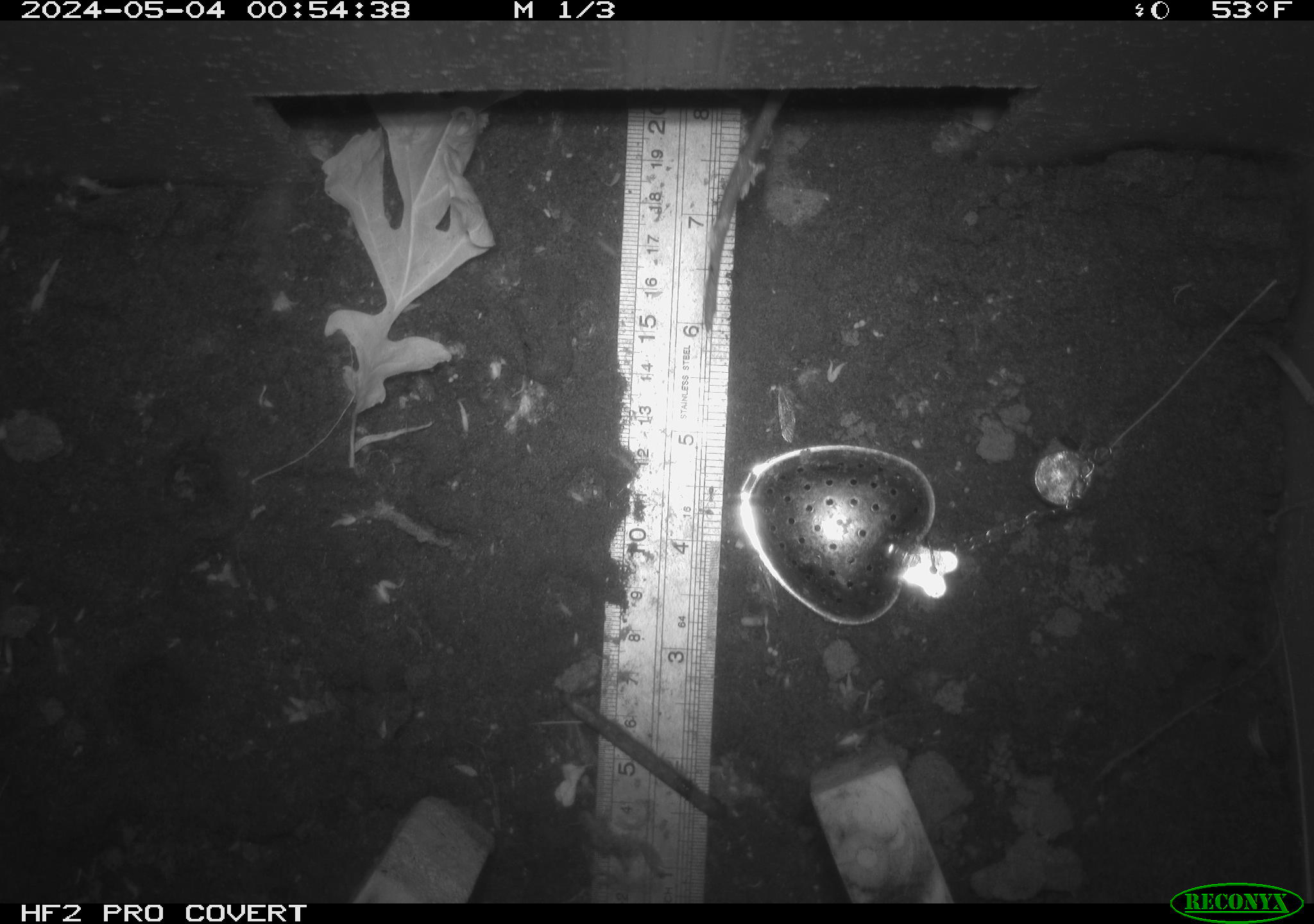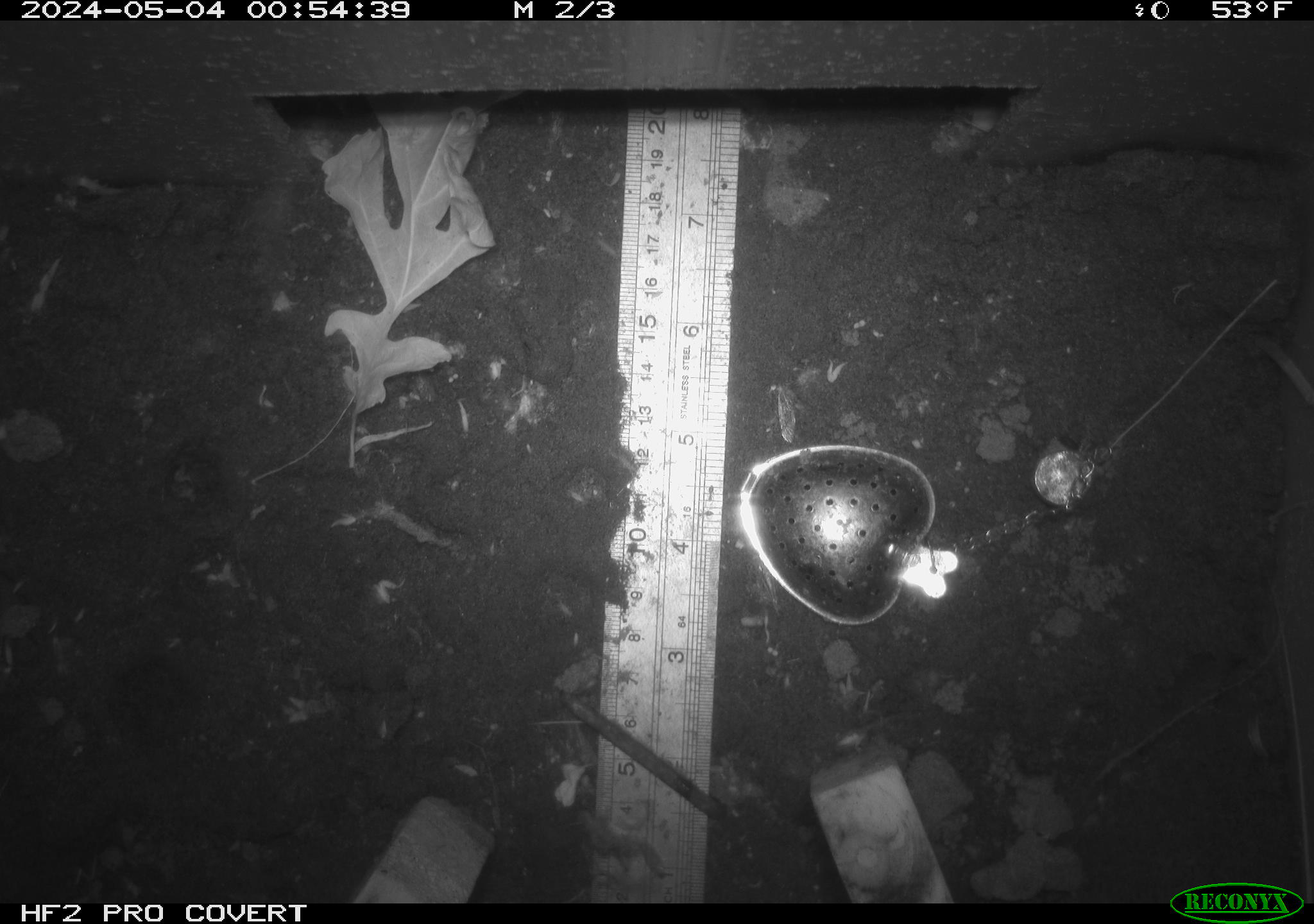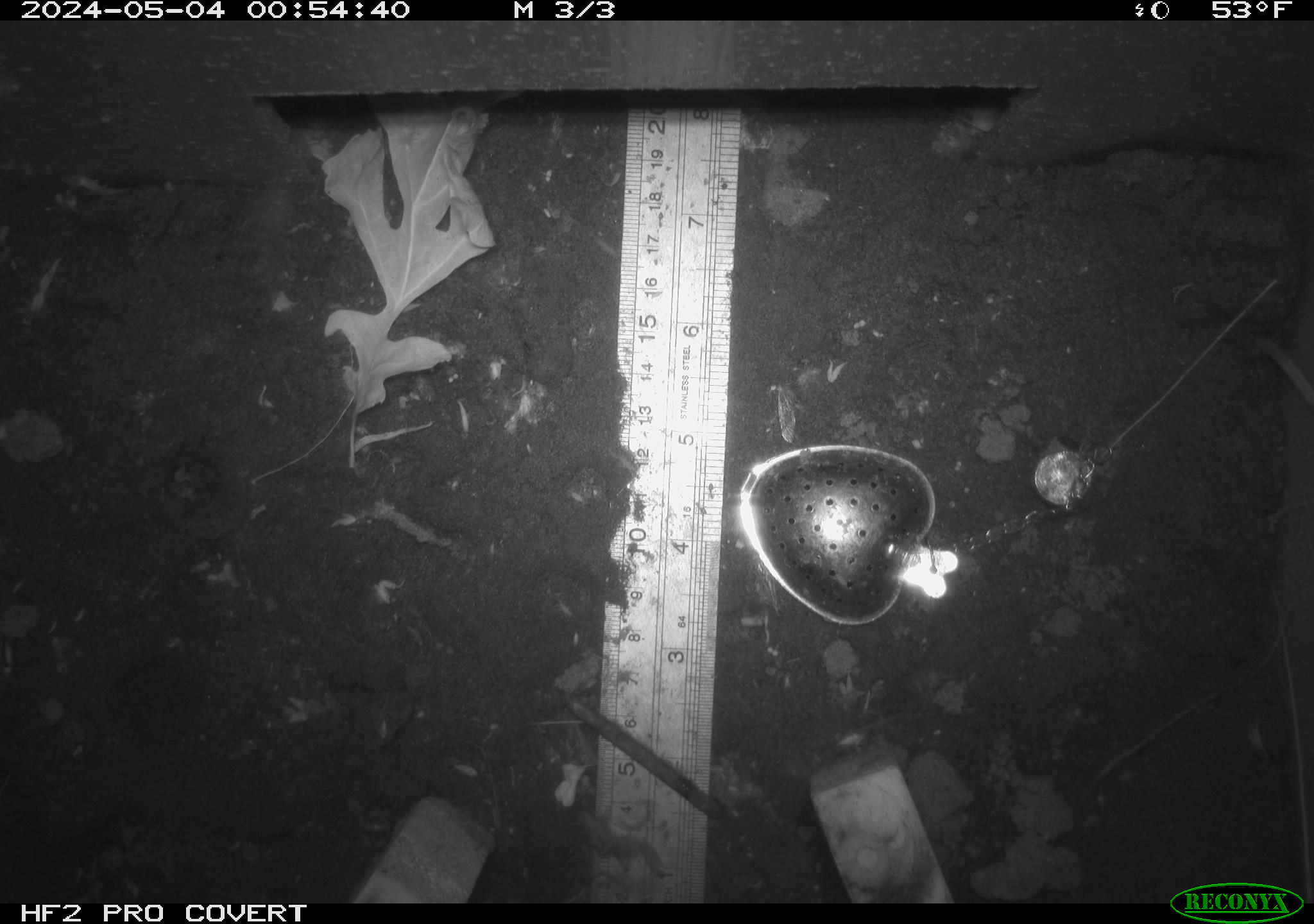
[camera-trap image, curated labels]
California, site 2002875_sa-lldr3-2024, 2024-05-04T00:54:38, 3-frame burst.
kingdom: Animalia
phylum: Chordata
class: Mammalia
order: Rodentia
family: Muridae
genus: Rattus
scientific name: Rattus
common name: rat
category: rattus species